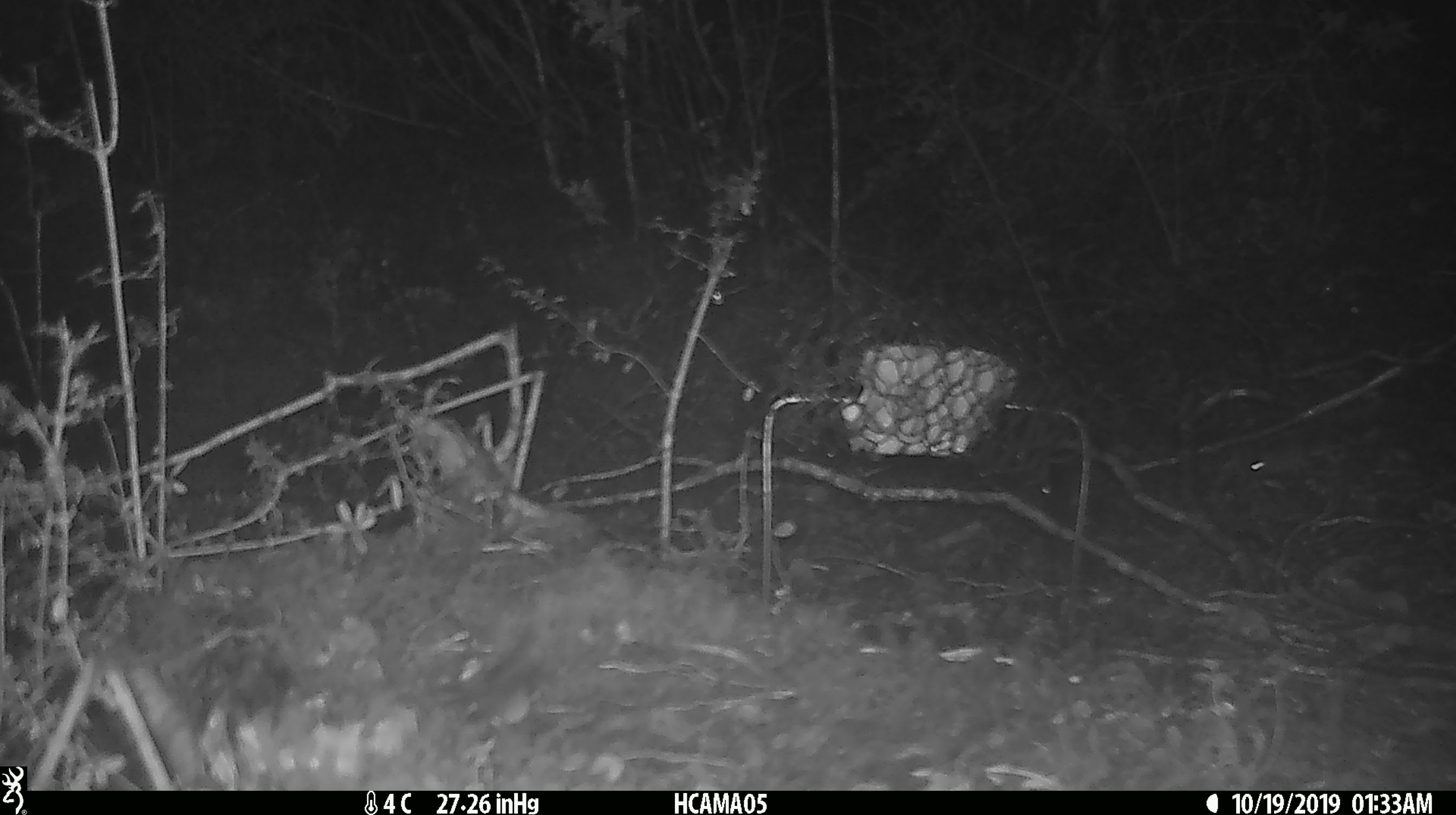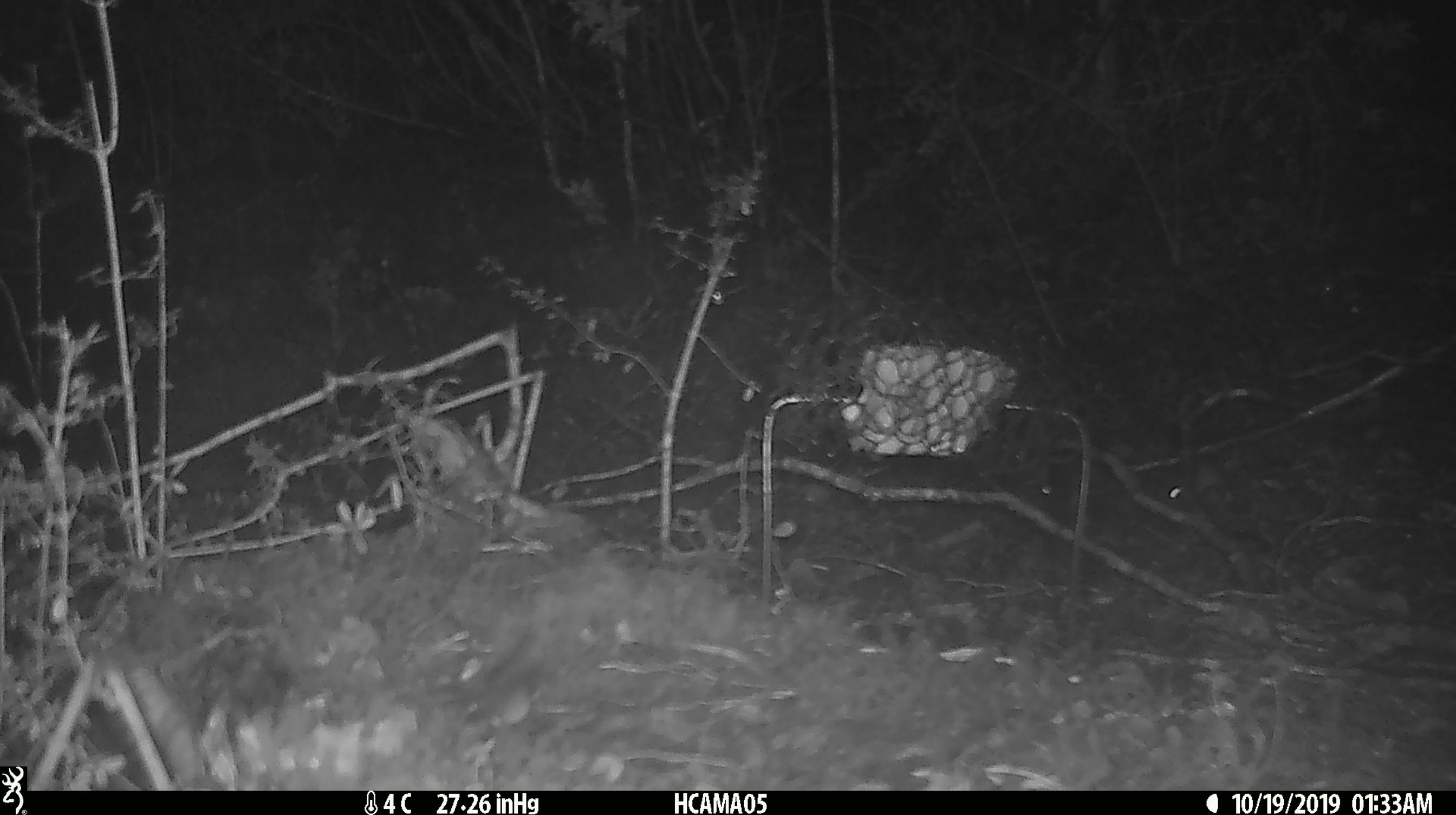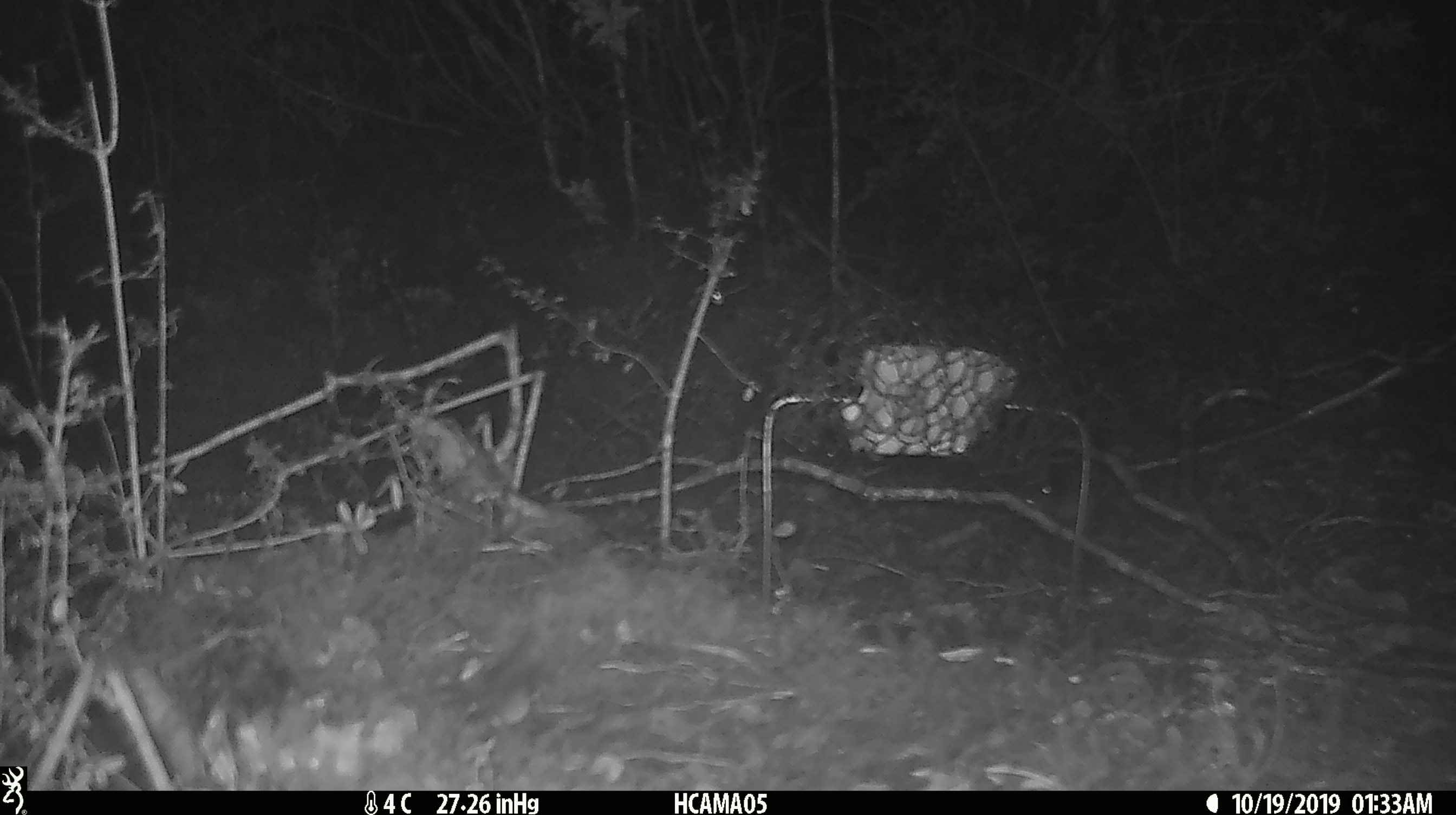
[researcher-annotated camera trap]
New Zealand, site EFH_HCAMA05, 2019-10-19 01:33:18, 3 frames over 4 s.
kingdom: Animalia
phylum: Chordata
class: Mammalia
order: Rodentia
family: Muridae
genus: Mus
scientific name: Mus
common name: mouse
Mouse (Mus).